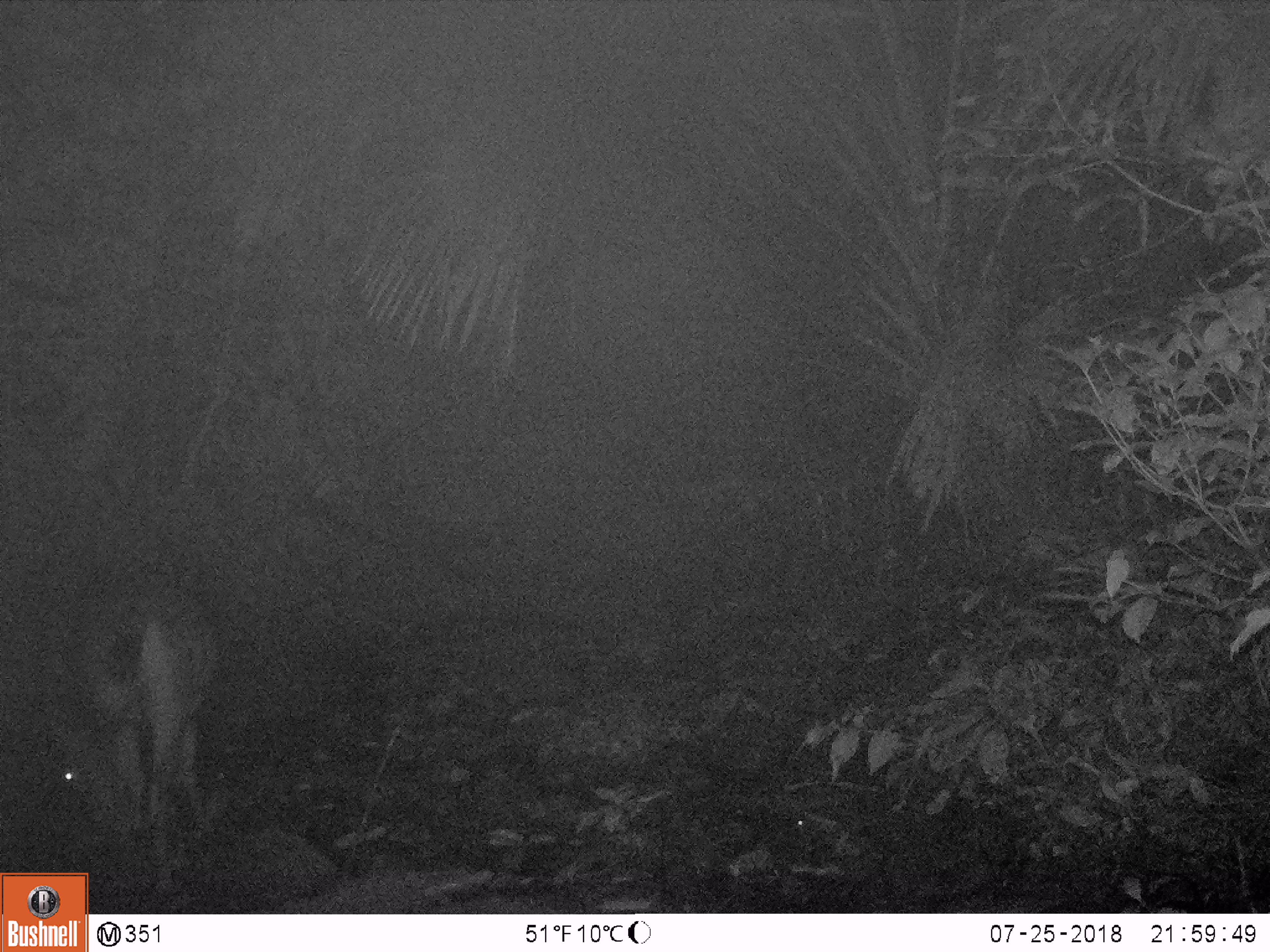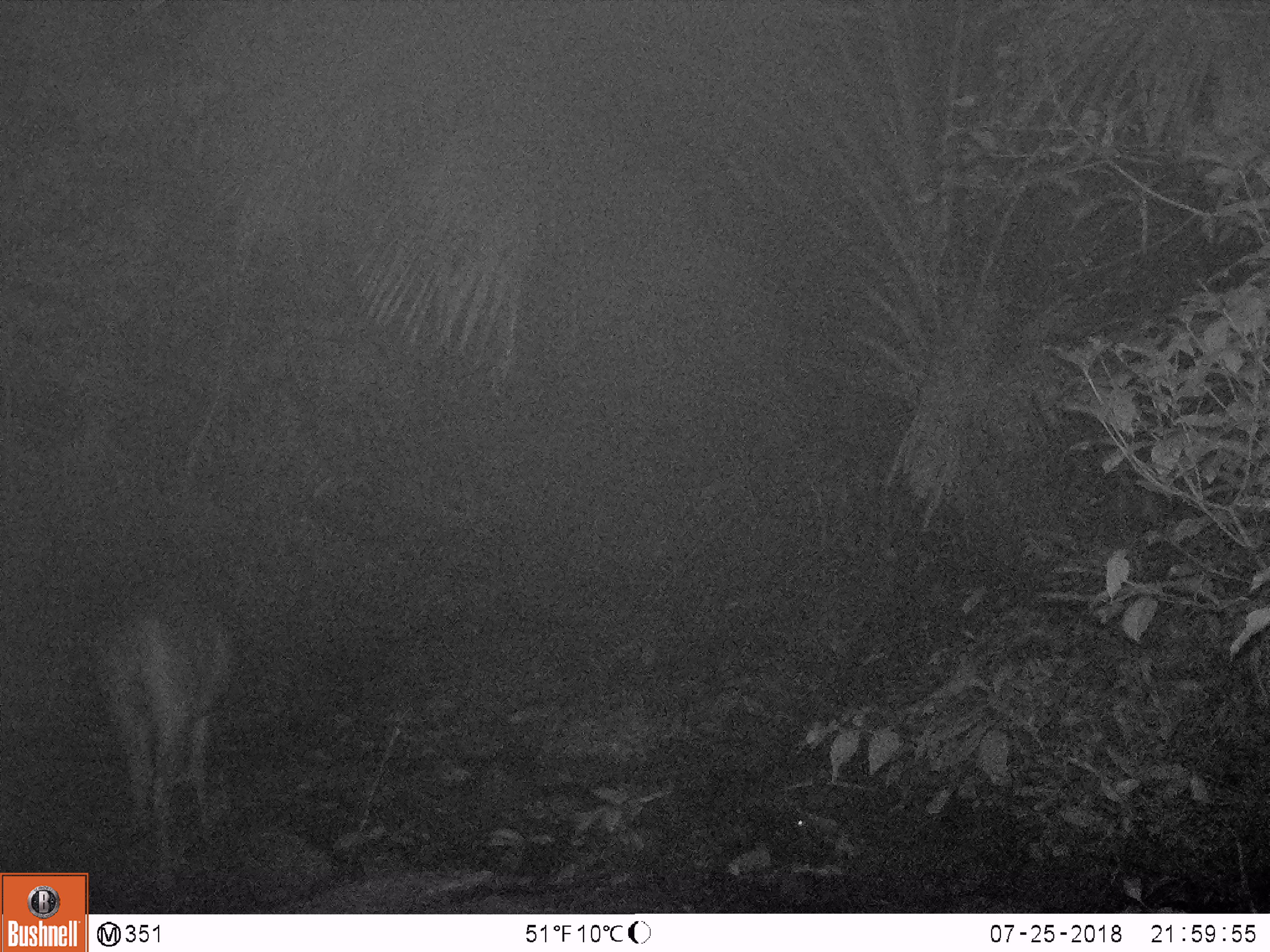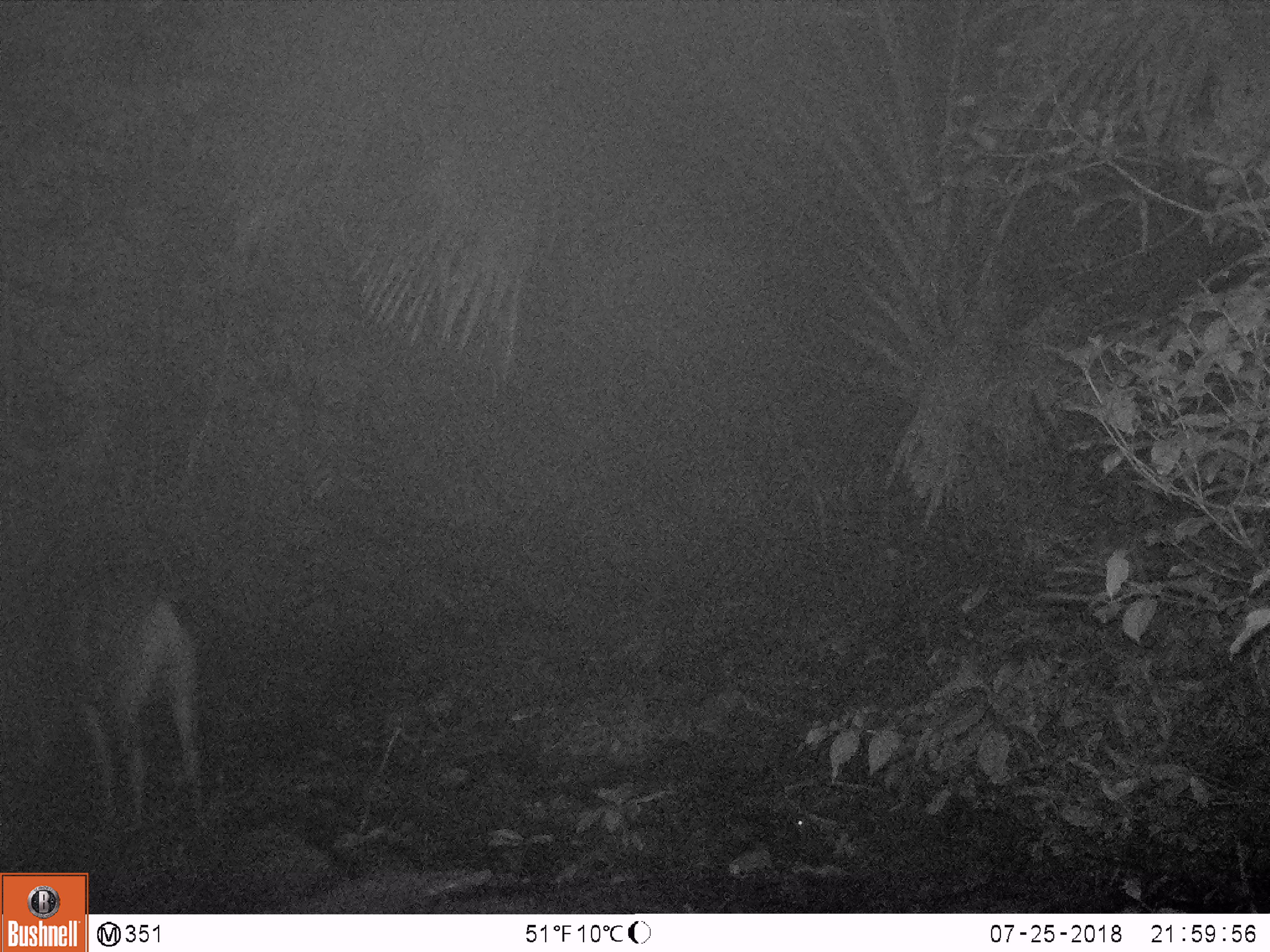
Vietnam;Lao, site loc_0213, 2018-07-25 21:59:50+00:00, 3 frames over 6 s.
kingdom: Animalia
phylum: Chordata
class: Mammalia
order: Artiodactyla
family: Cervidae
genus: Rusa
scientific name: Rusa unicolor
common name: sambar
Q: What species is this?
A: Sambar (Rusa unicolor).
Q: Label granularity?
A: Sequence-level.